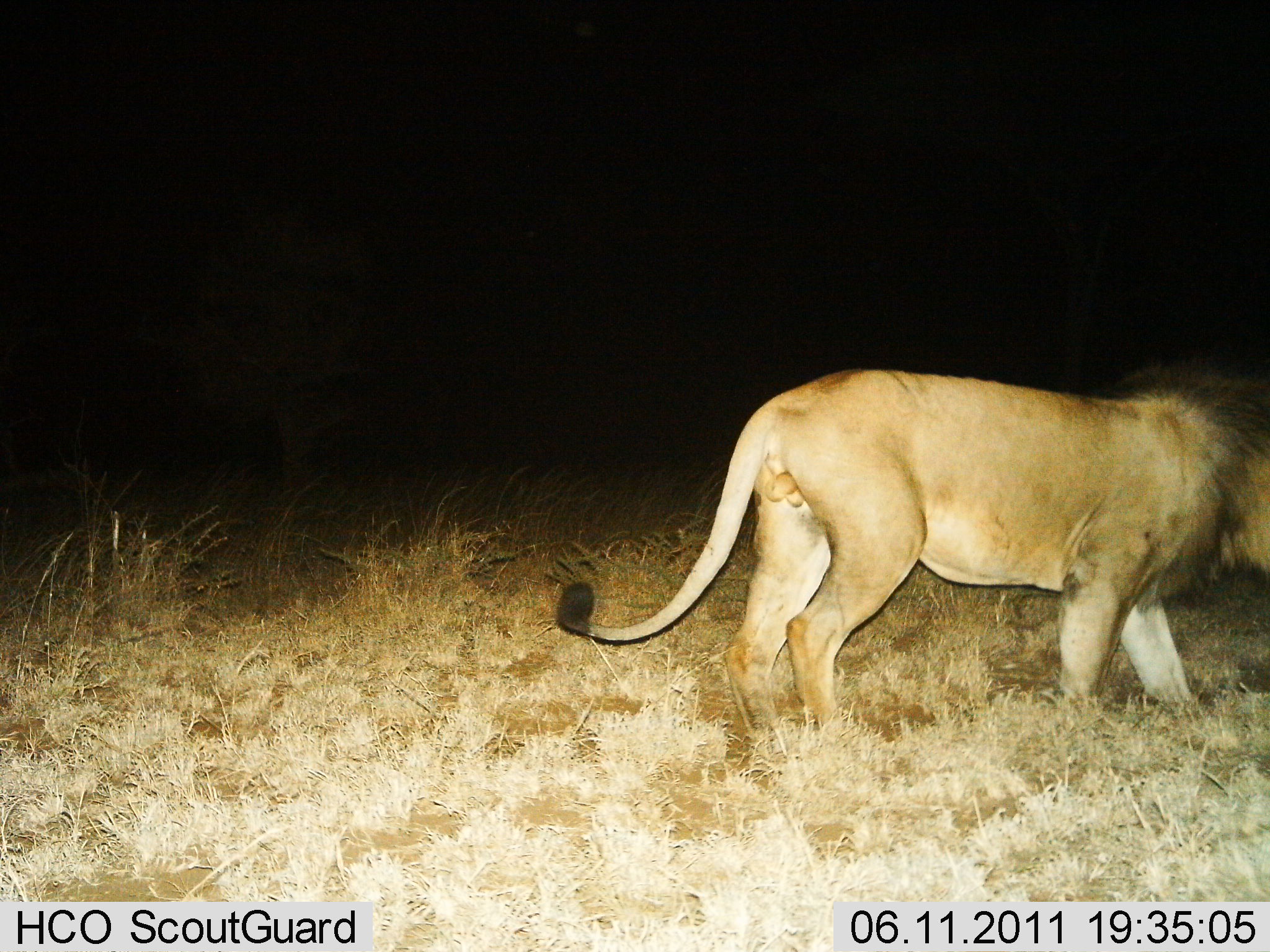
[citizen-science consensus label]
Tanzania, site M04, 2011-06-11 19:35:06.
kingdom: Animalia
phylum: Chordata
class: Mammalia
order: Carnivora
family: Felidae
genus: Panthera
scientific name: Panthera leo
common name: lion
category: lionmale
Lionmale (lion) (Panthera leo), count 1. Behavior (volunteer vote fractions): standing 20%, resting 0%, moving 80%, interacting 0%. Young present (vote fraction): 0%. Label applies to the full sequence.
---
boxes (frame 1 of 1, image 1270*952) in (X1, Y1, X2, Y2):
animal: (555, 368, 1270, 750)